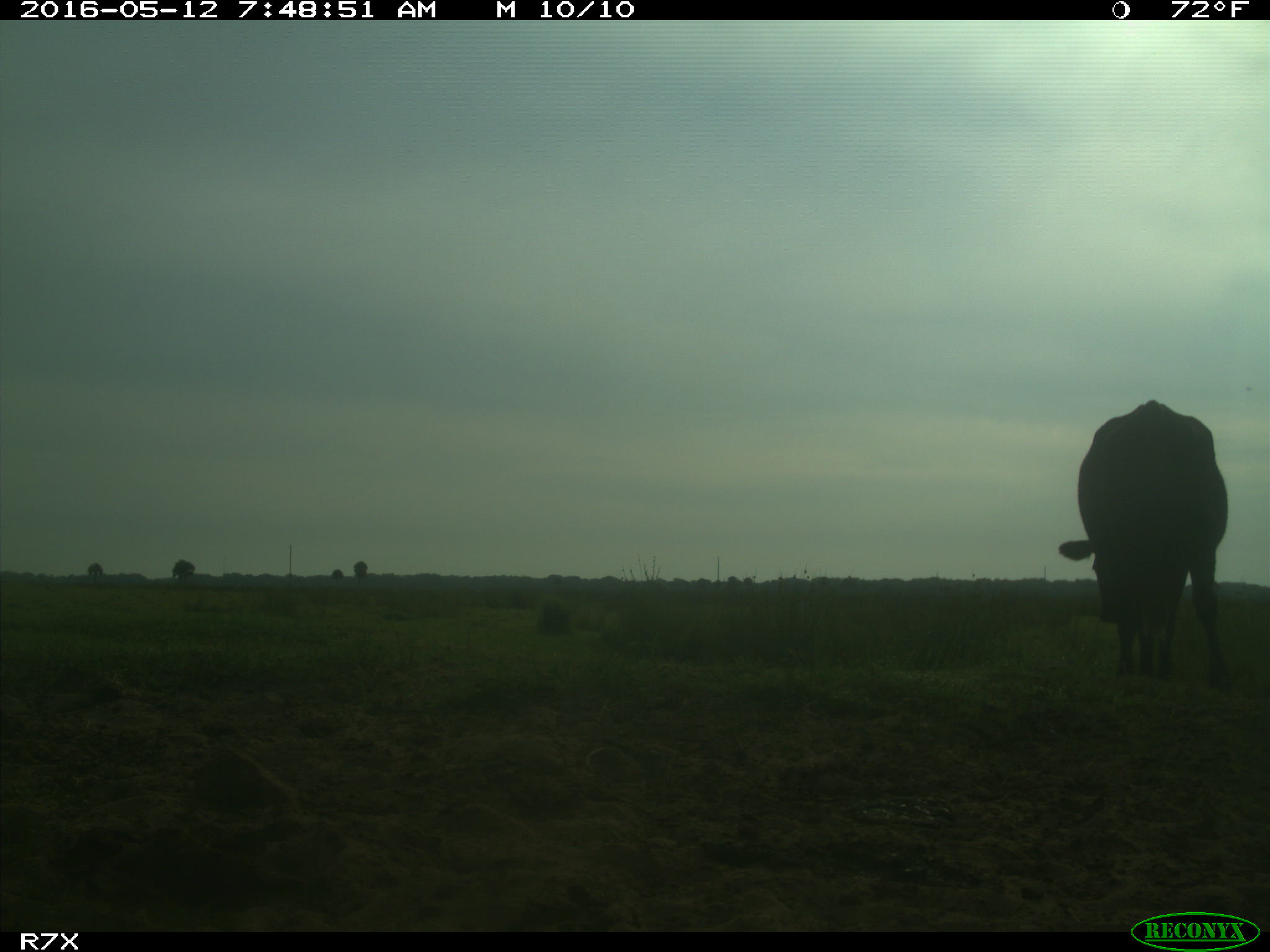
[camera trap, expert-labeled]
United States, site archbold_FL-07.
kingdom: Animalia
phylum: Chordata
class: Mammalia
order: Artiodactyla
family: Bovidae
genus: Bos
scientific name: Bos taurus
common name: domestic cow